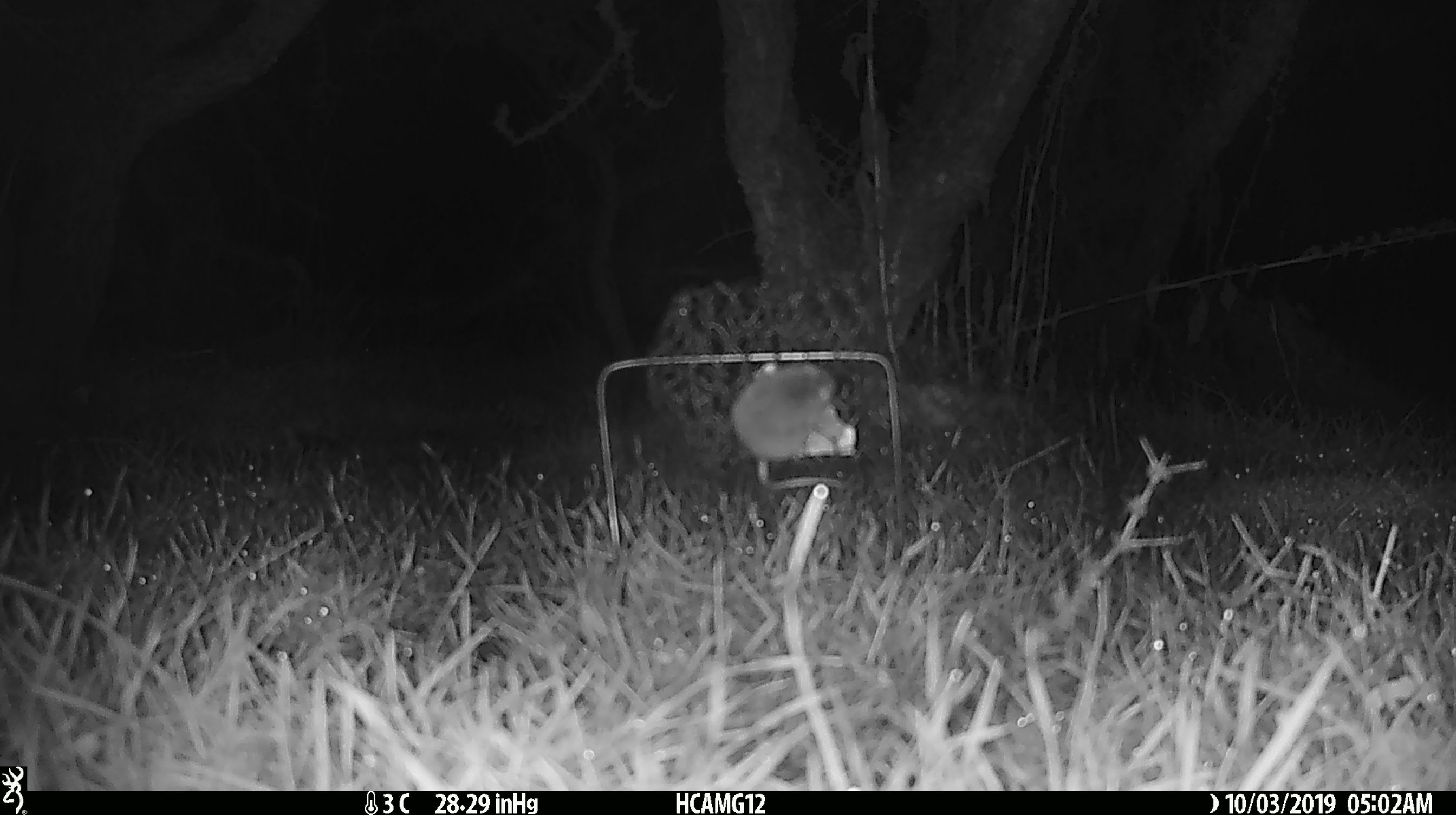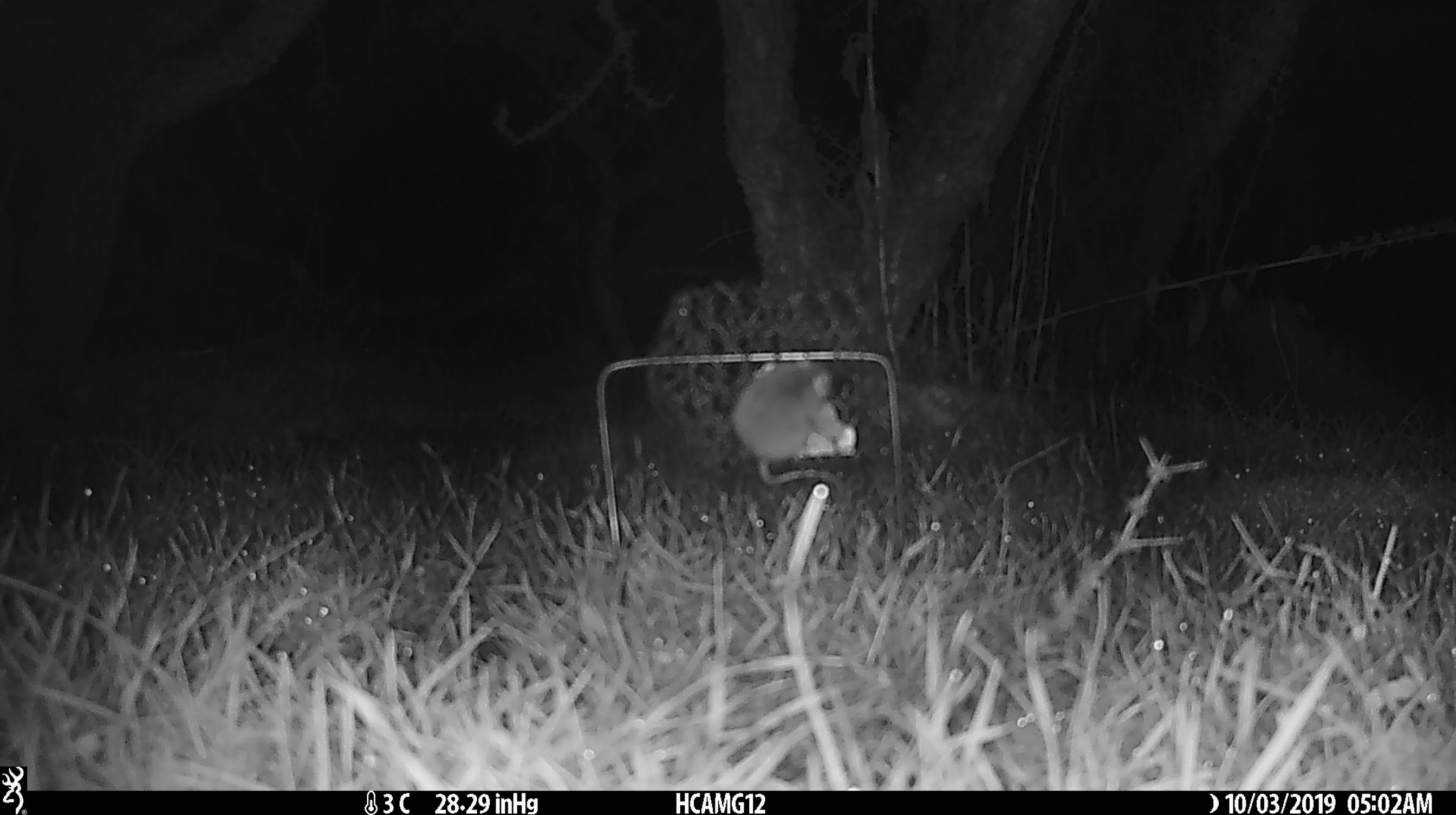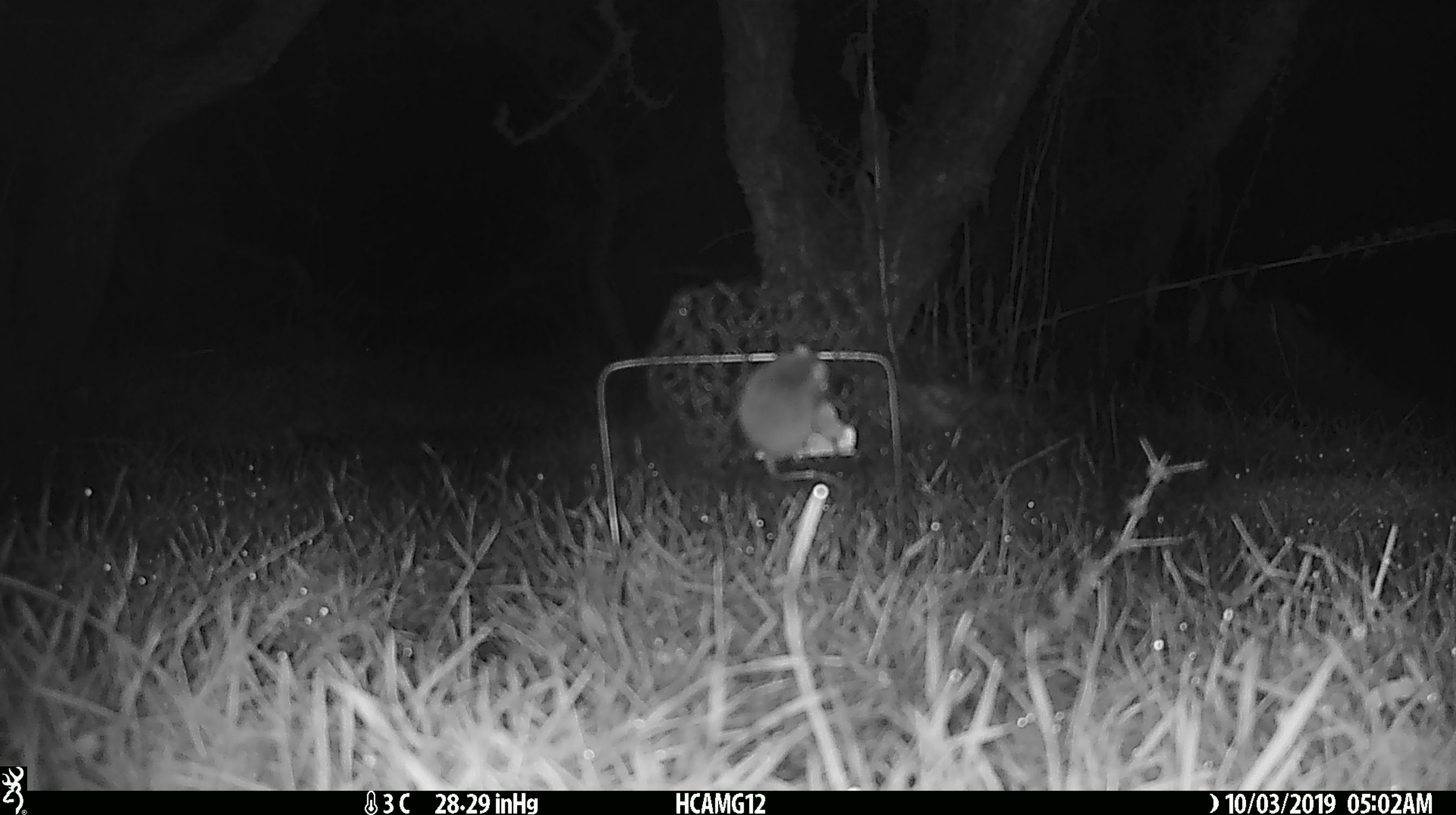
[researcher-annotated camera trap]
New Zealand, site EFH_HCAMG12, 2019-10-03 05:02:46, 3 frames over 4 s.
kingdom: Animalia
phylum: Chordata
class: Mammalia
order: Rodentia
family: Muridae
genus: Mus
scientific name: Mus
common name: mouse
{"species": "mouse (Mus)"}